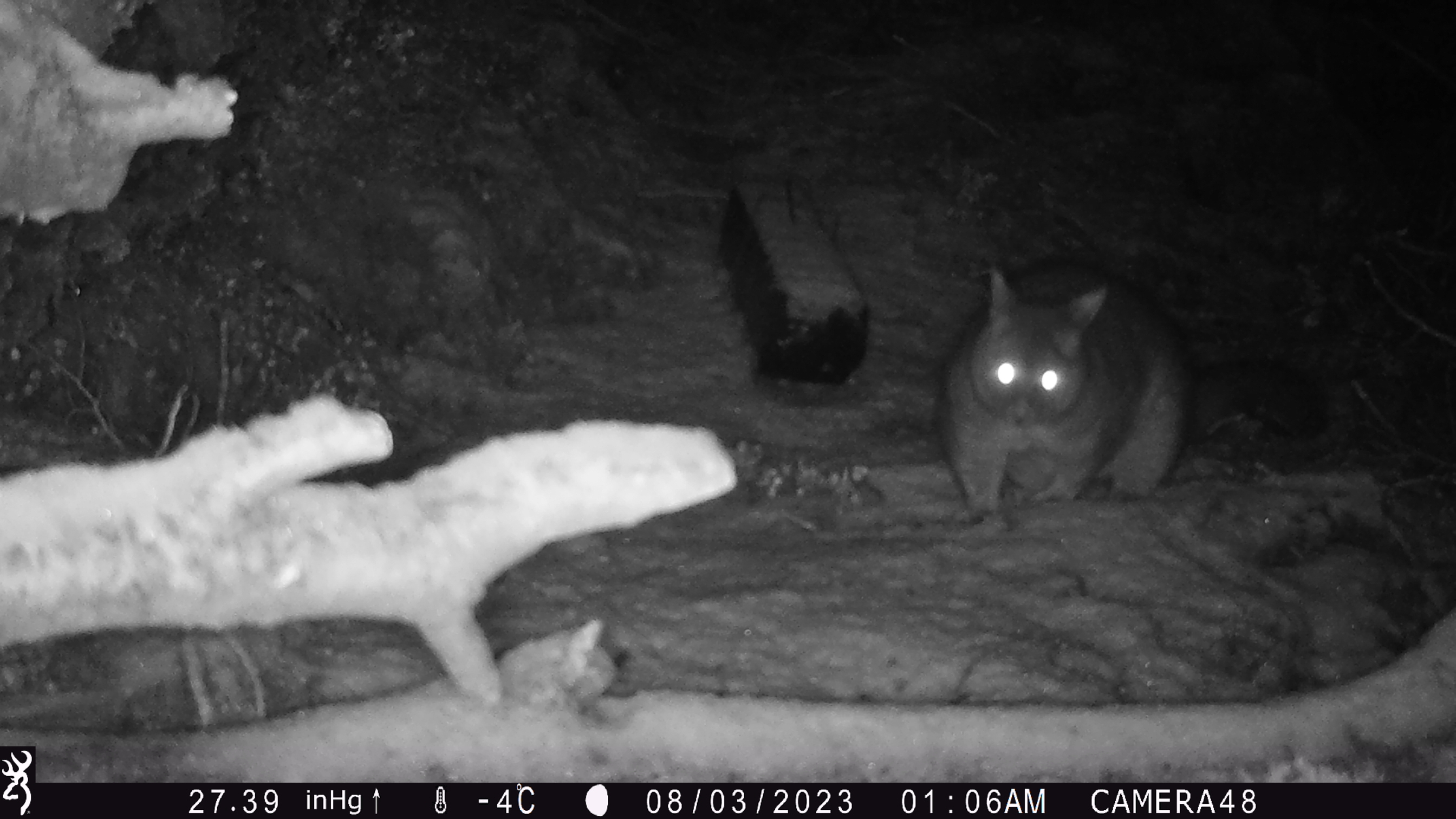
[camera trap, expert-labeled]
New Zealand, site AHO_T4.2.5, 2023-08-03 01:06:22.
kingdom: Animalia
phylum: Chordata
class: Mammalia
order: Carnivora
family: Mustelidae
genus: Mustela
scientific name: Mustela erminea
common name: stoat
Stoat (Mustela erminea).